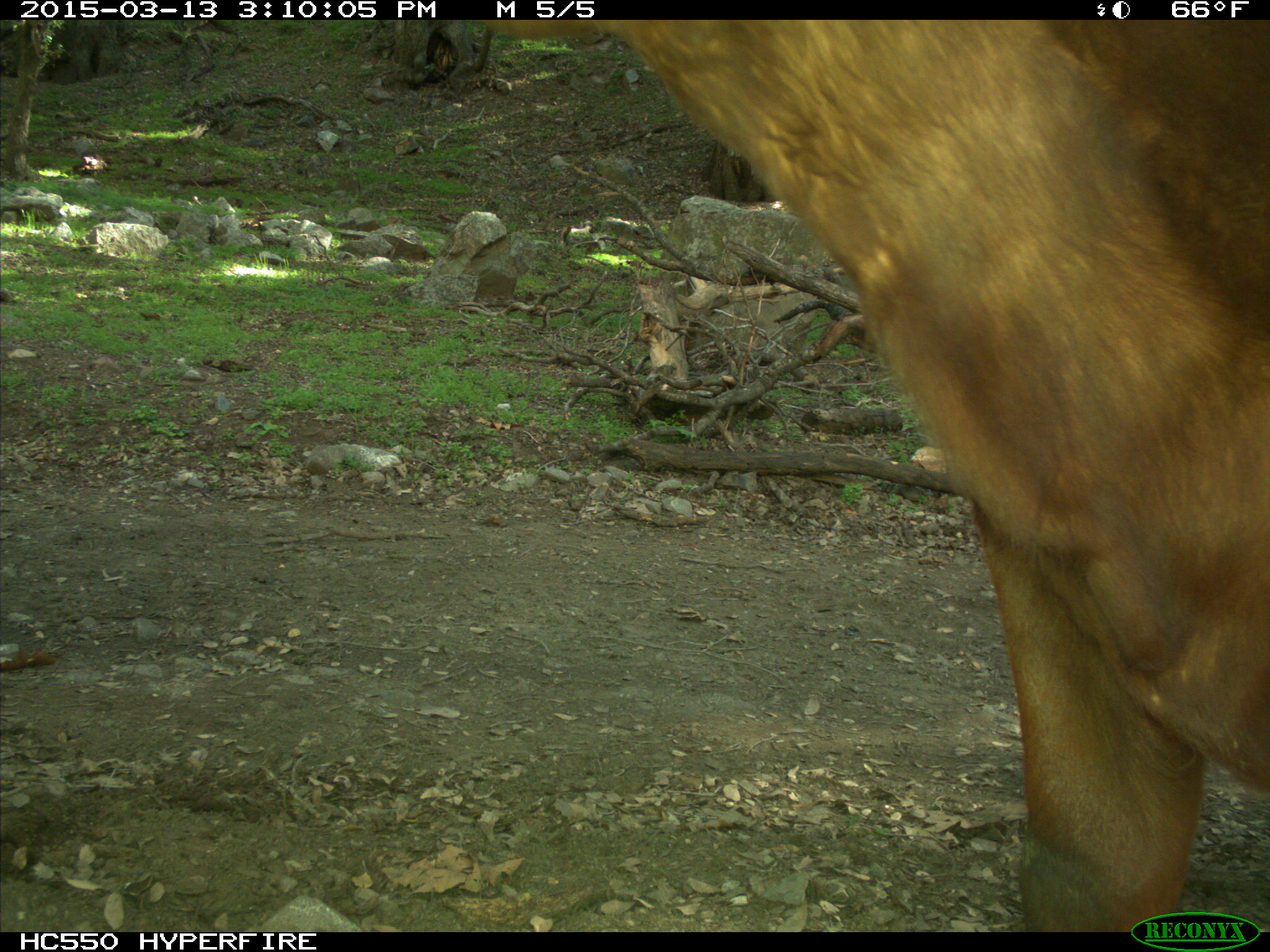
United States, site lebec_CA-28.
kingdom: Animalia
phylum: Chordata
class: Mammalia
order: Artiodactyla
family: Bovidae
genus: Bos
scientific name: Bos taurus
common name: domestic cow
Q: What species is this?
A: Bos taurus (domestic cow).